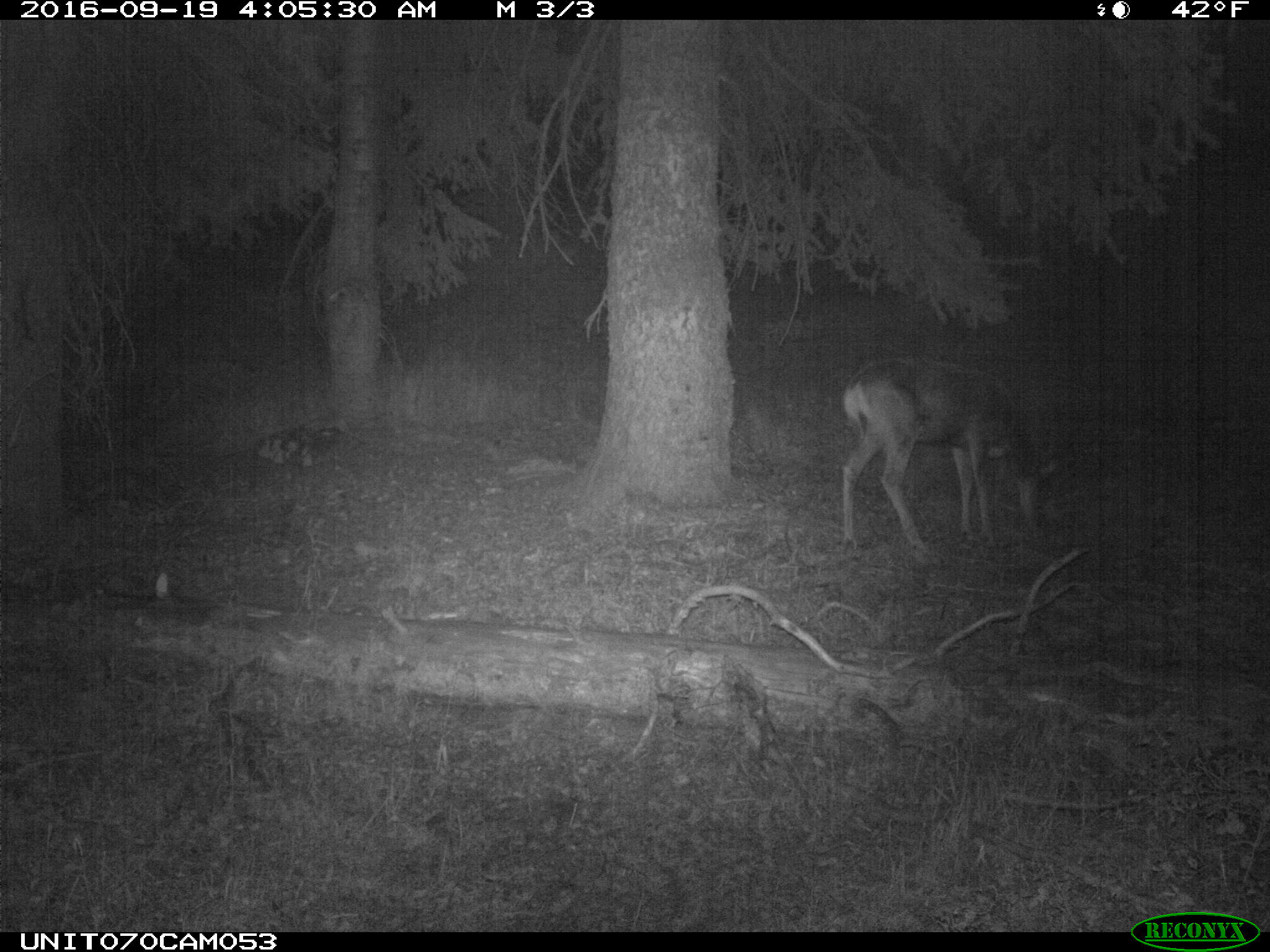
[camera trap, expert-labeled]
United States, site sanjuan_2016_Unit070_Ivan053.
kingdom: Animalia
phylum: Chordata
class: Mammalia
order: Artiodactyla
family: Cervidae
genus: Odocoileus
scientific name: Odocoileus hemionus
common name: mule deer